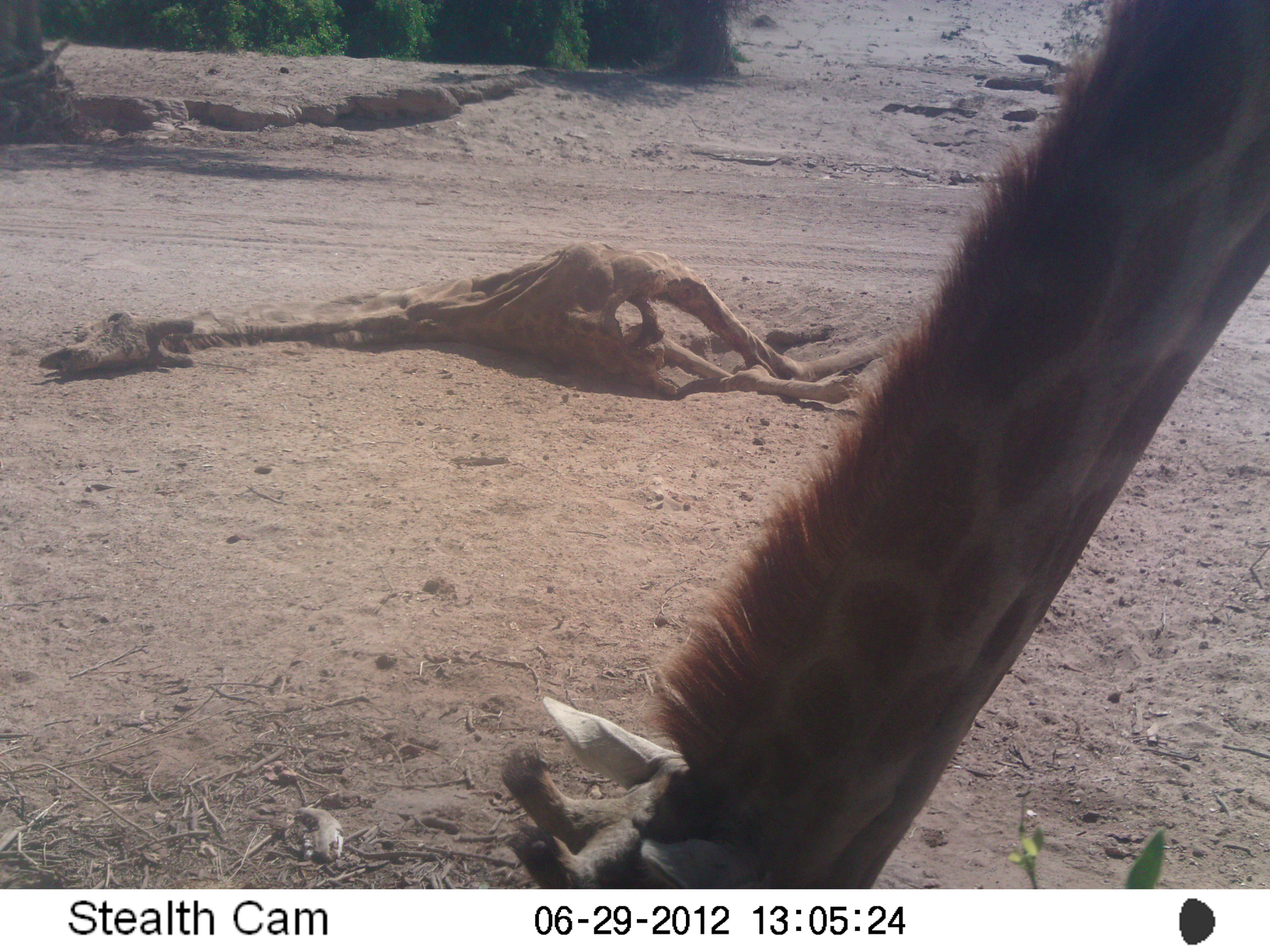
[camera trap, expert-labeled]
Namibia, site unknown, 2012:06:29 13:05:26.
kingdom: Animalia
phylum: Chordata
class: Mammalia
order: Artiodactyla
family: Giraffidae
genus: Giraffa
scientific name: Giraffa camelopardalis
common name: giraffe